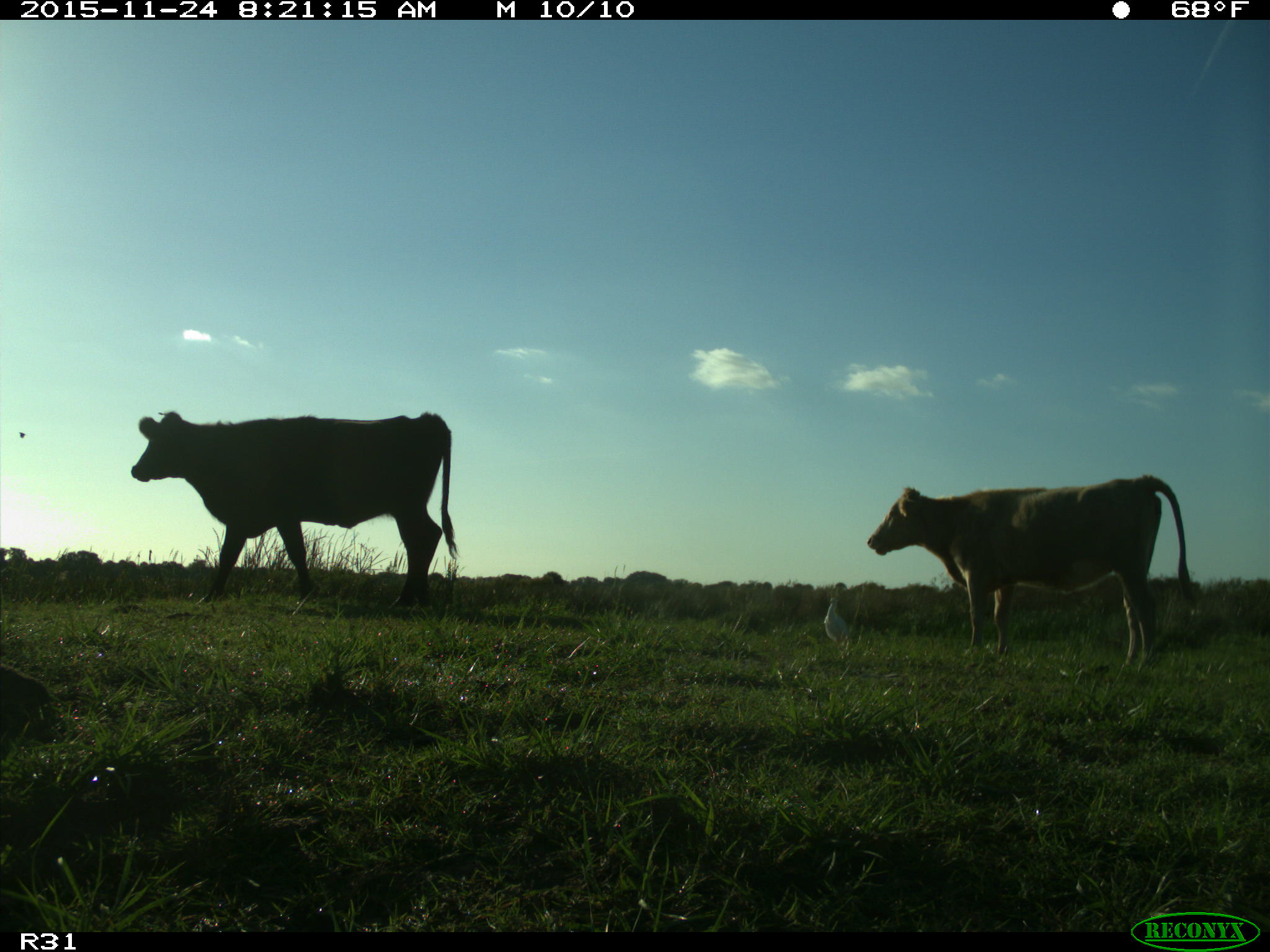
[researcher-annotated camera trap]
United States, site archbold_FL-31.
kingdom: Animalia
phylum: Chordata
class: Mammalia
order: Artiodactyla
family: Bovidae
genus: Bos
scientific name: Bos taurus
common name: domestic cow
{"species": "Bos taurus (domestic cow)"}